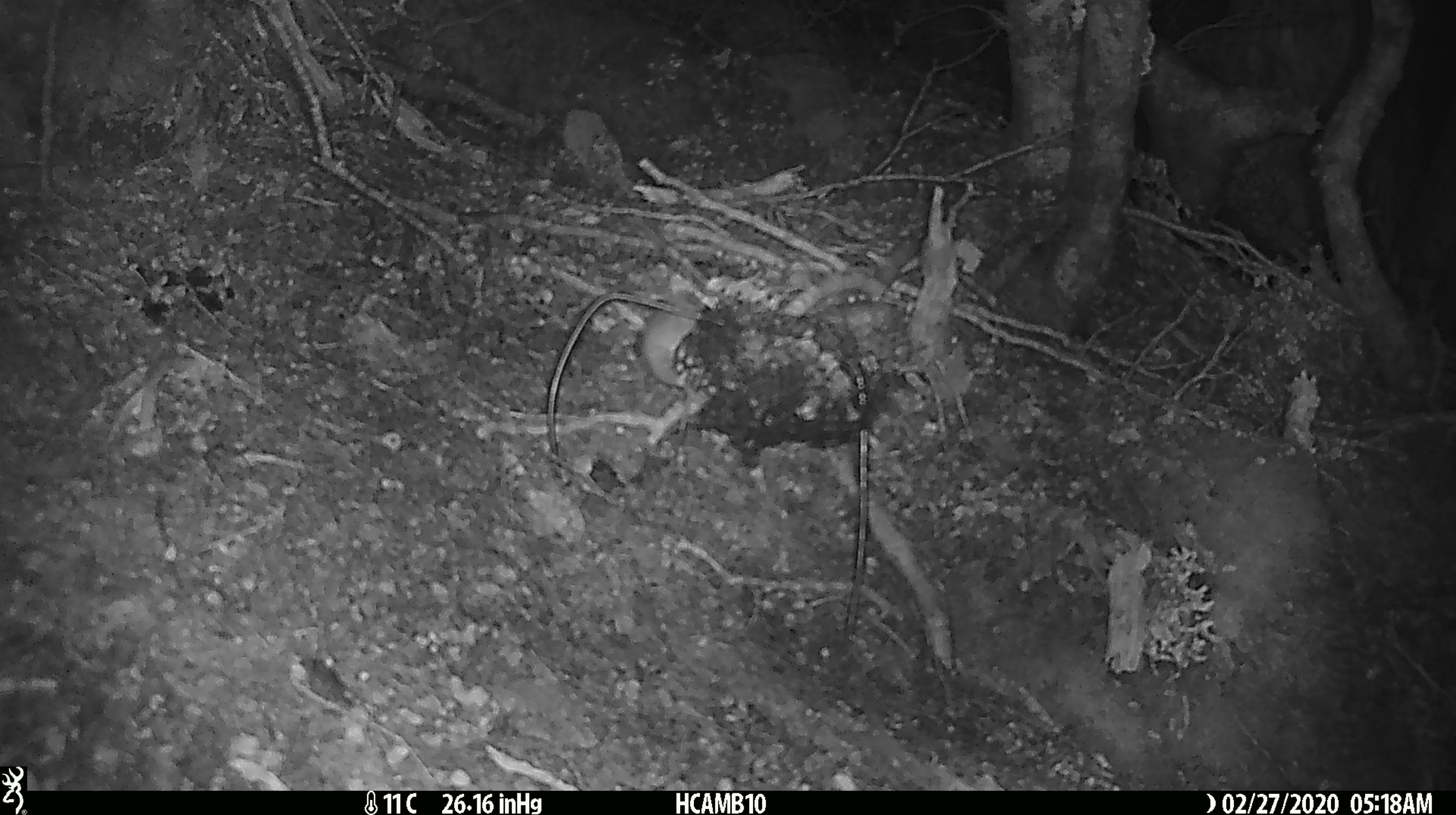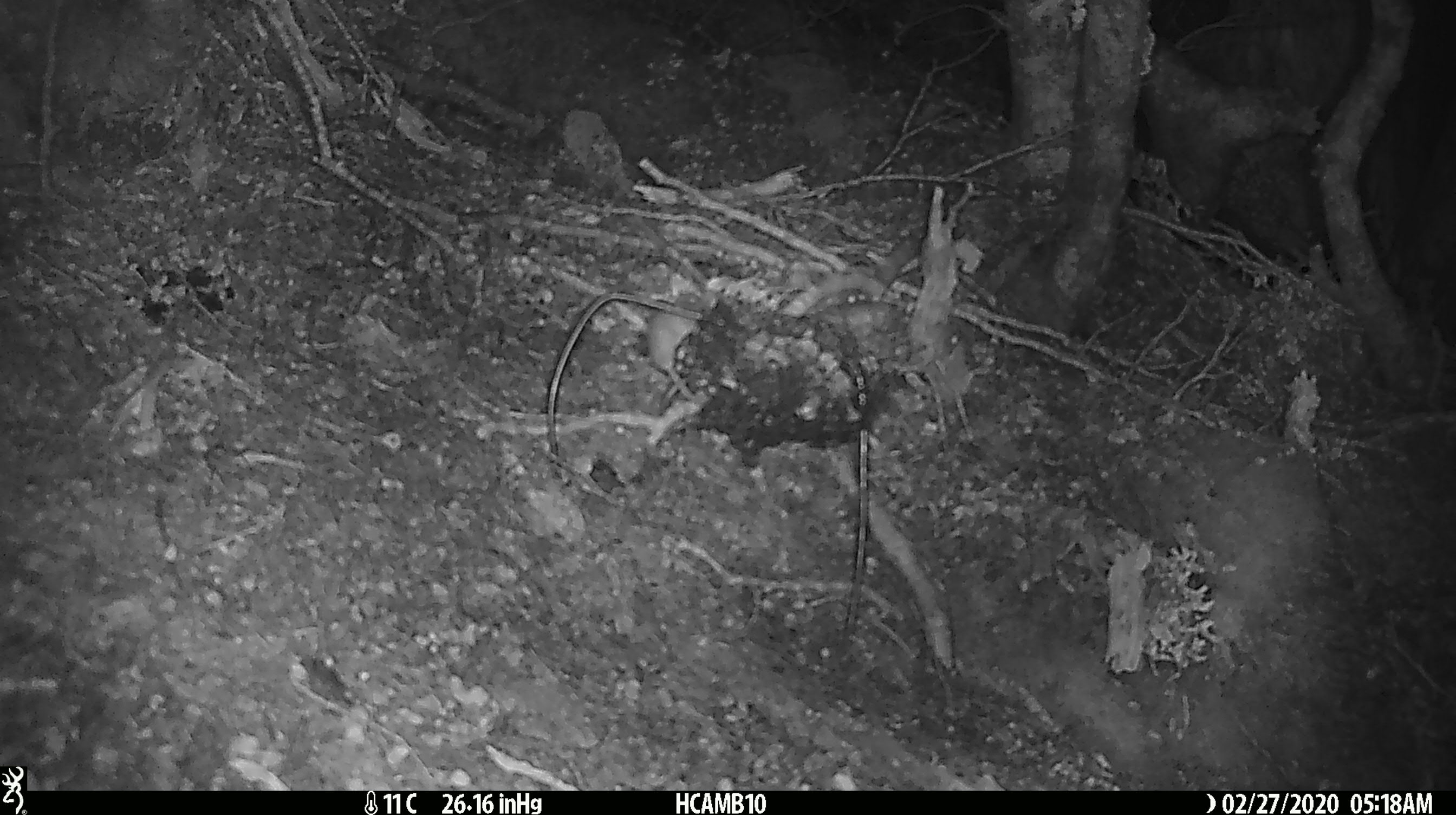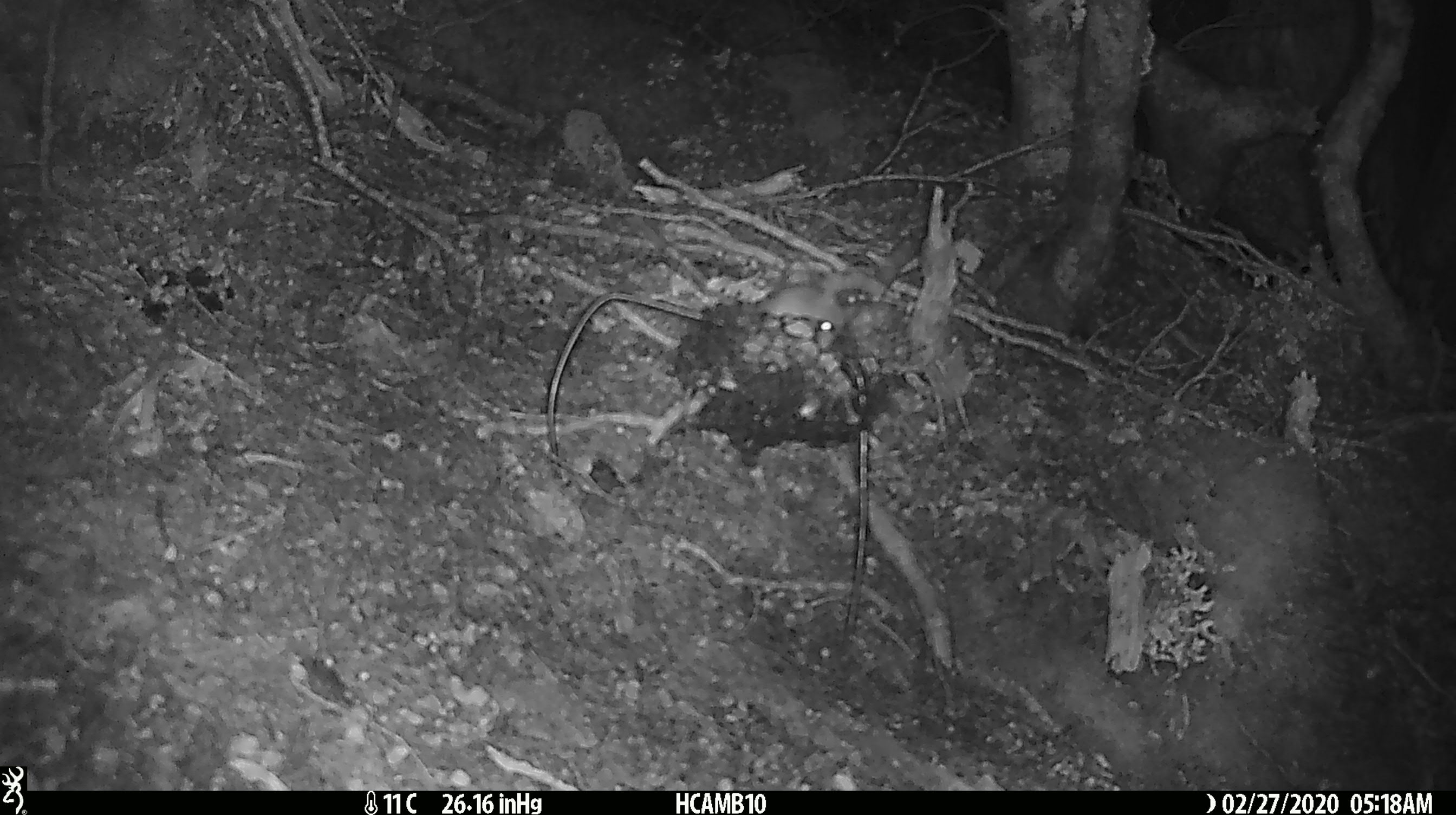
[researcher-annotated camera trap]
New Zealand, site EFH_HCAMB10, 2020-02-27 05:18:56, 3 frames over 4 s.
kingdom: Animalia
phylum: Chordata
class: Mammalia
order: Rodentia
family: Muridae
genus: Mus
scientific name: Mus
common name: mouse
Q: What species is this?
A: Mouse (Mus).